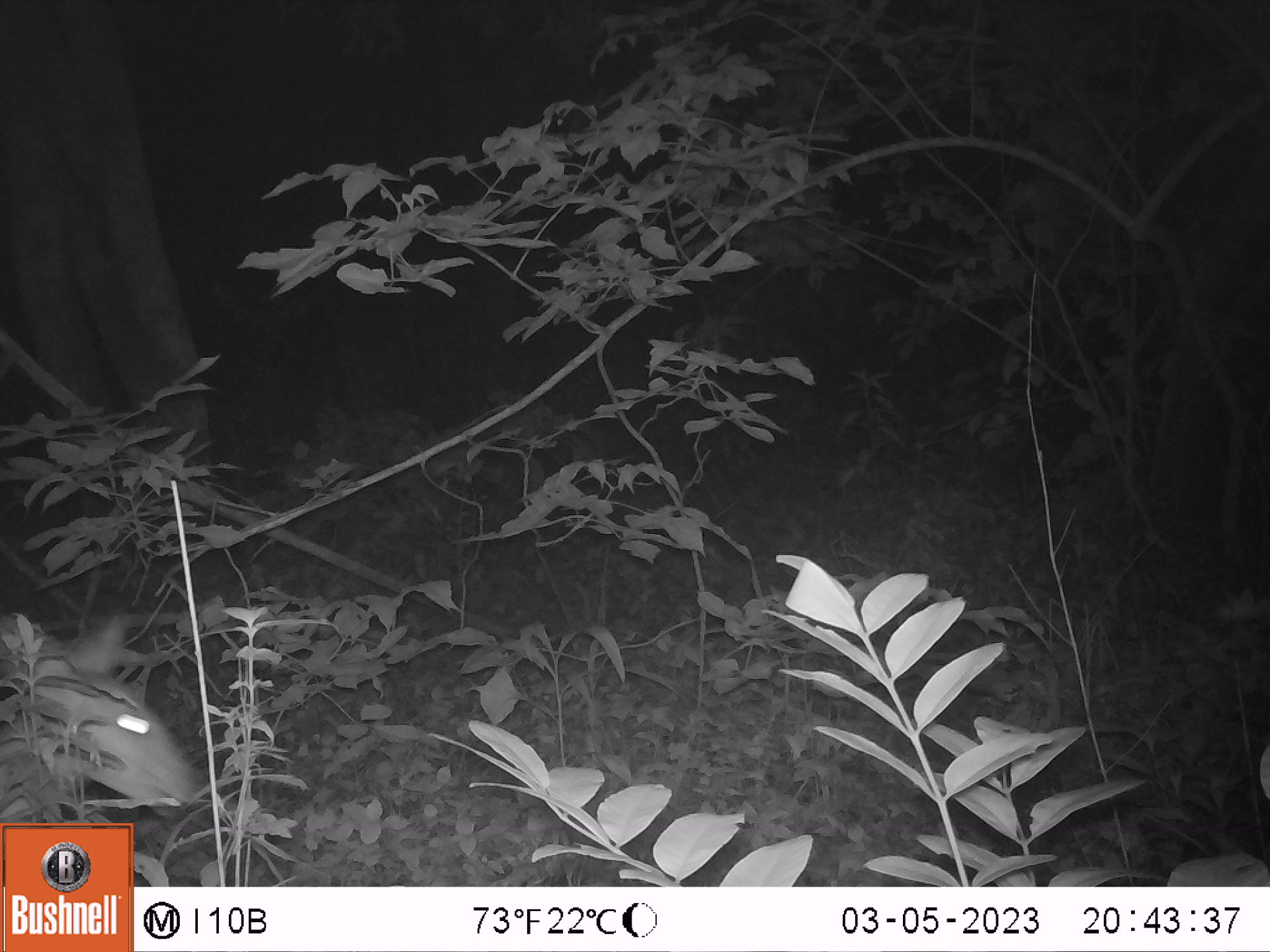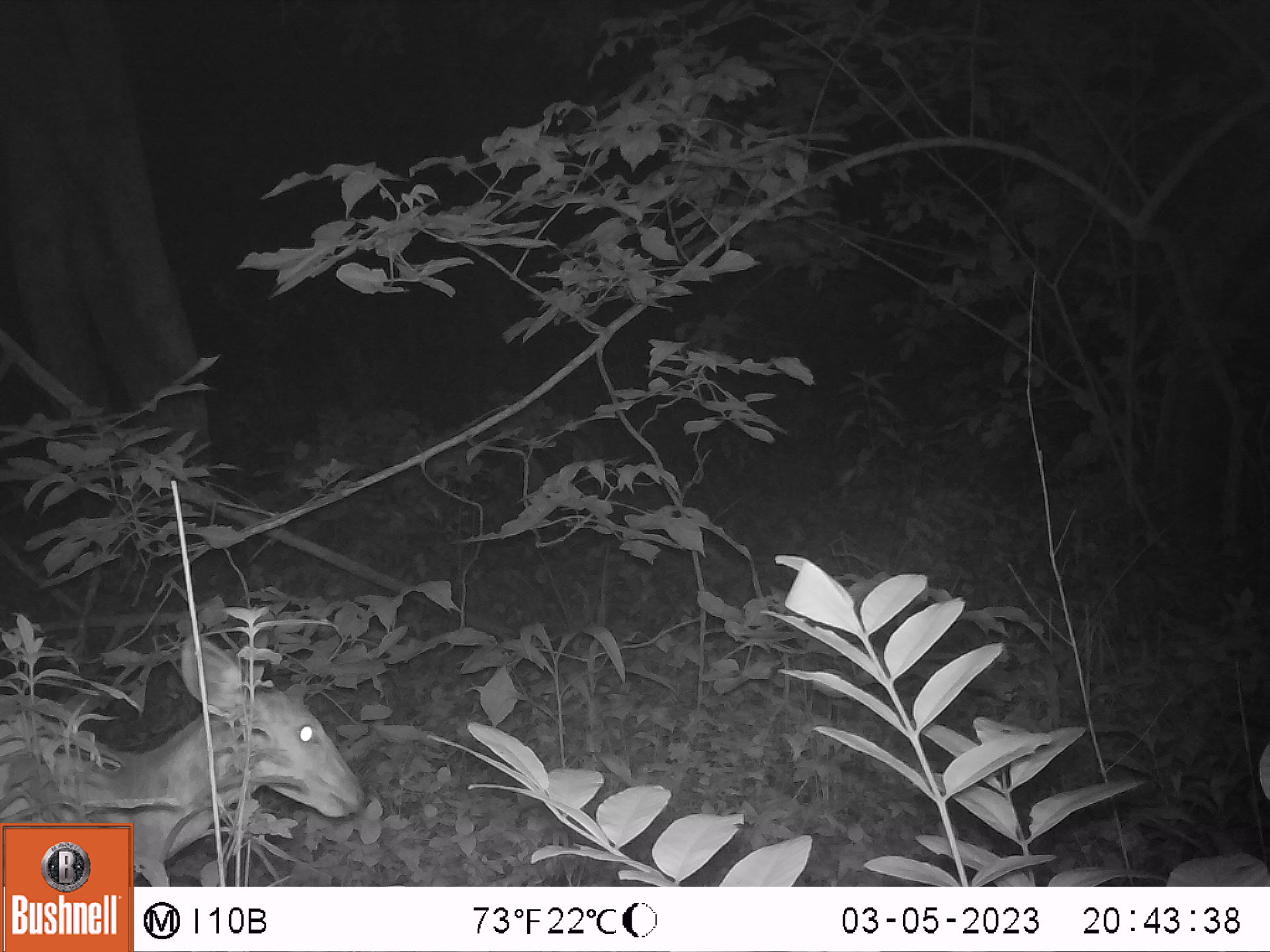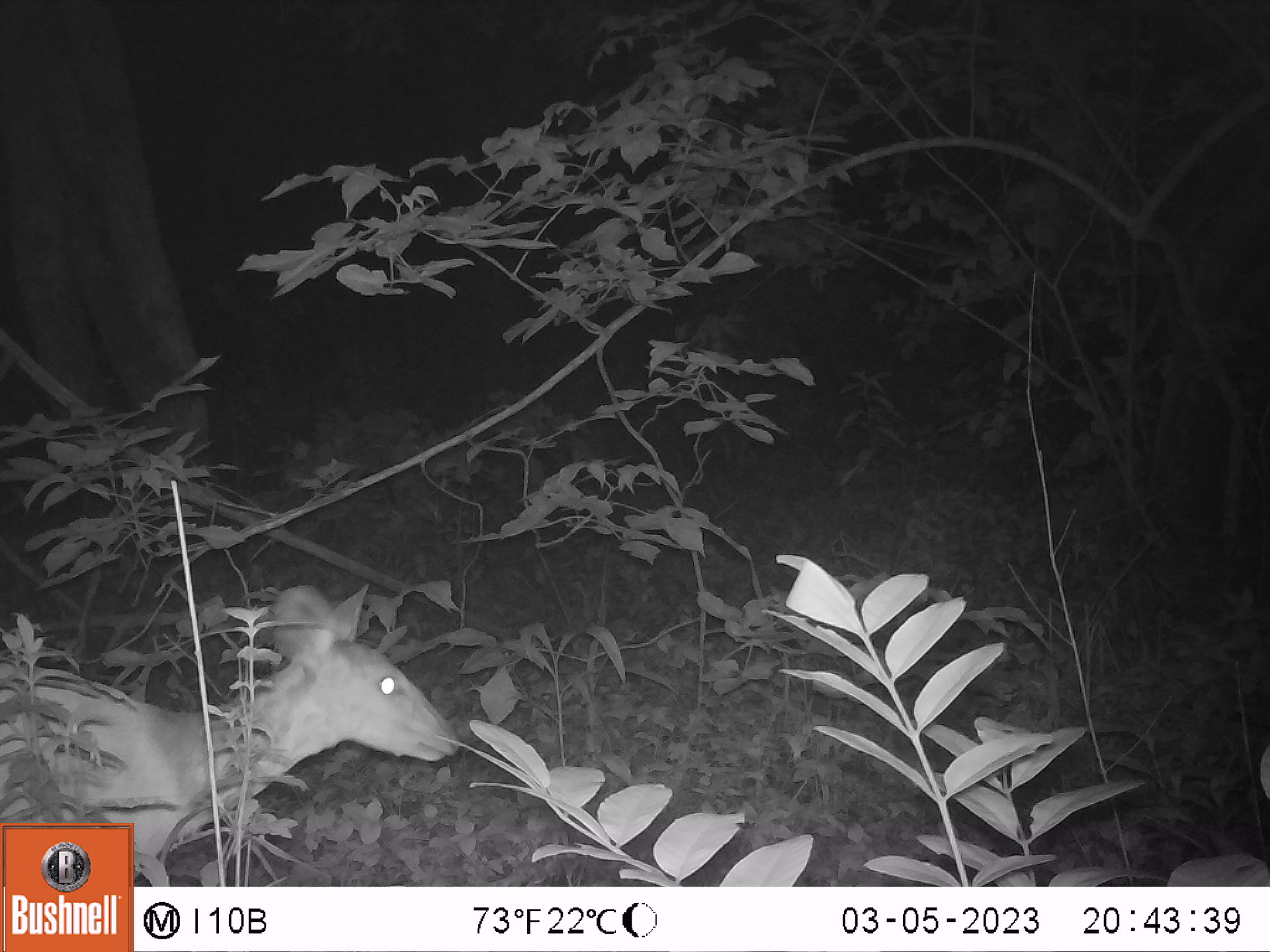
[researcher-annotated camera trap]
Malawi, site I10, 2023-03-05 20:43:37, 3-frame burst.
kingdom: Animalia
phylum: Chordata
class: Mammalia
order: Artiodactyla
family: Bovidae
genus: Tragelaphus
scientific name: Tragelaphus sylvaticus sylvaticus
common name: cape bushbuck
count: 1